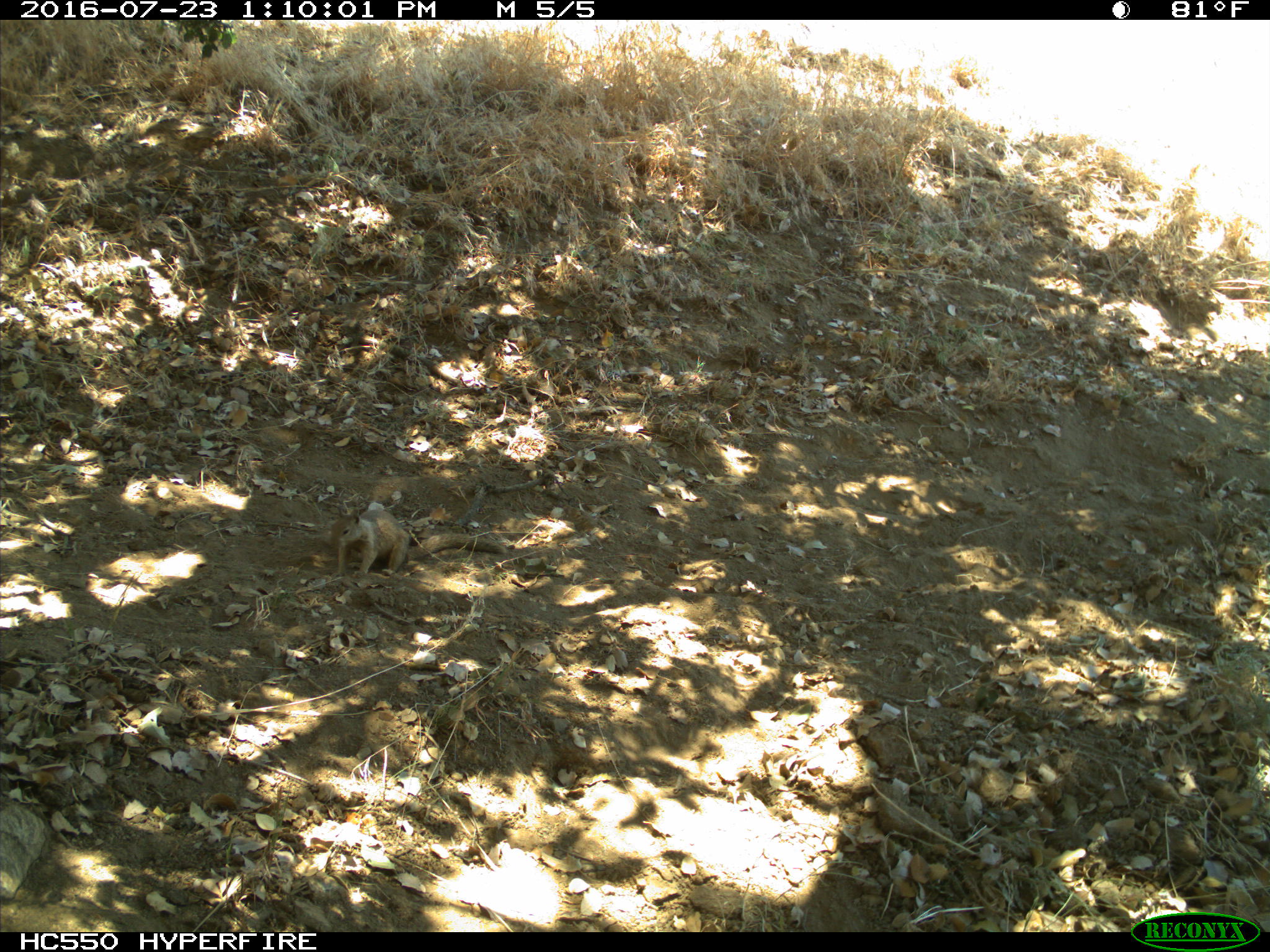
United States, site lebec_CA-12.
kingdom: Animalia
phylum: Chordata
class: Mammalia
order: Rodentia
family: Sciuridae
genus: Otospermophilus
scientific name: Otospermophilus beecheyi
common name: california ground squirrel